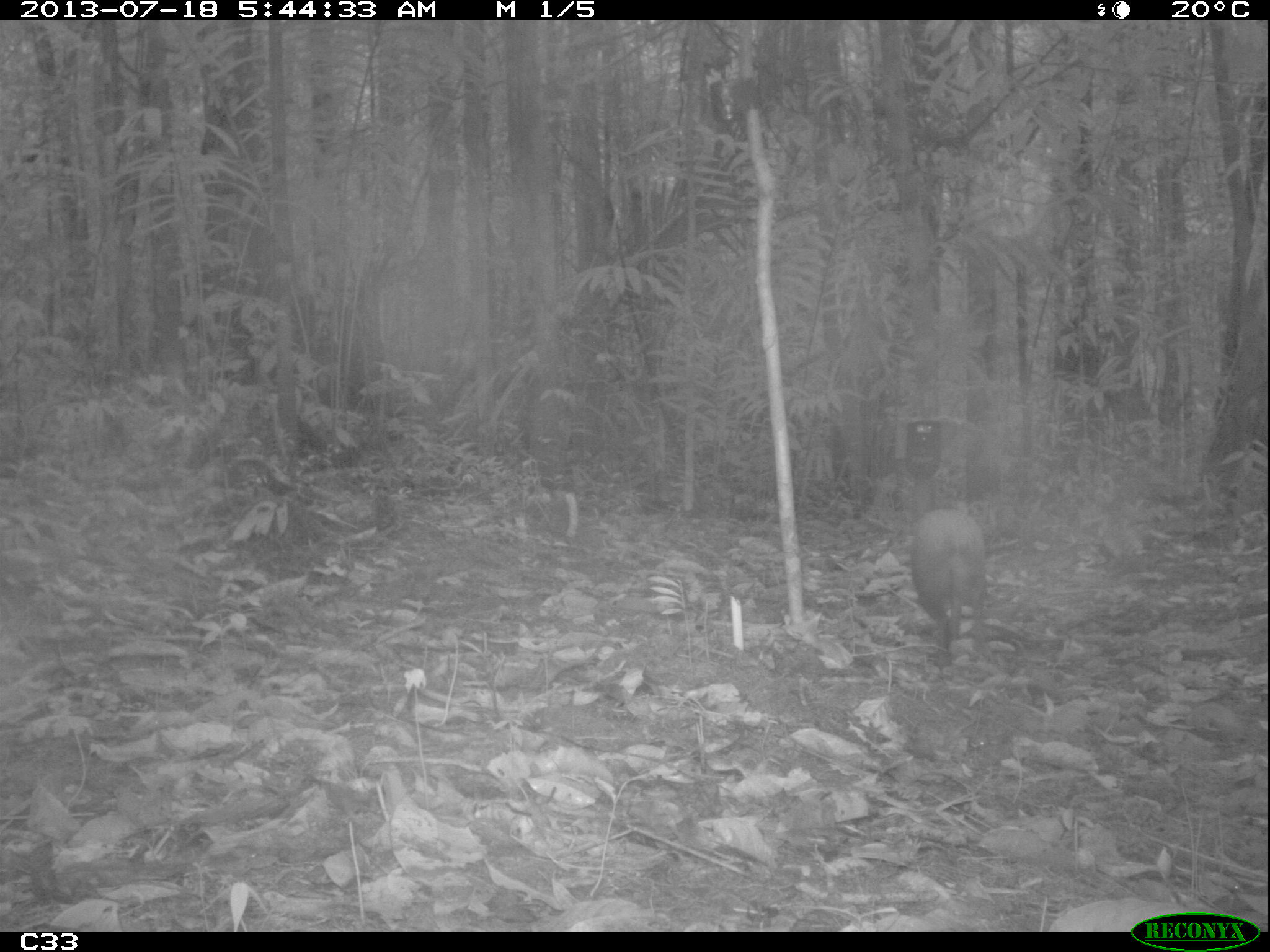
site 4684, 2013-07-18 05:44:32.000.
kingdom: Animalia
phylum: Chordata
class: Mammalia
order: Rodentia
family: Dasyproctidae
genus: Dasyprocta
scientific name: Dasyprocta leporina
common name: red-rumped agouti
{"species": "Dasyprocta leporina (red-rumped agouti)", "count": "1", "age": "adult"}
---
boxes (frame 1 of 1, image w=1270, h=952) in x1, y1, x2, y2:
dasyprocta leporina: 909, 506, 988, 673